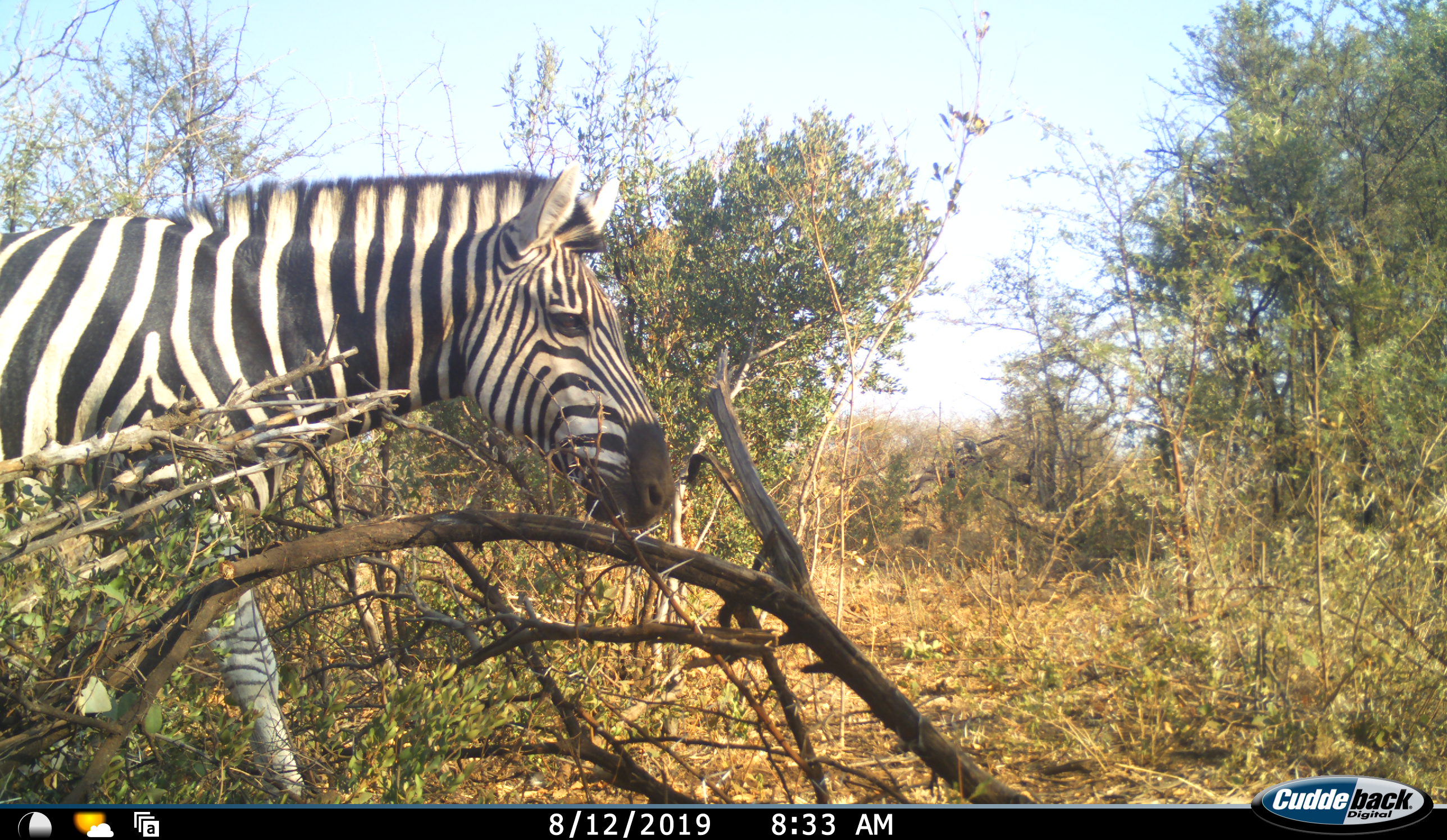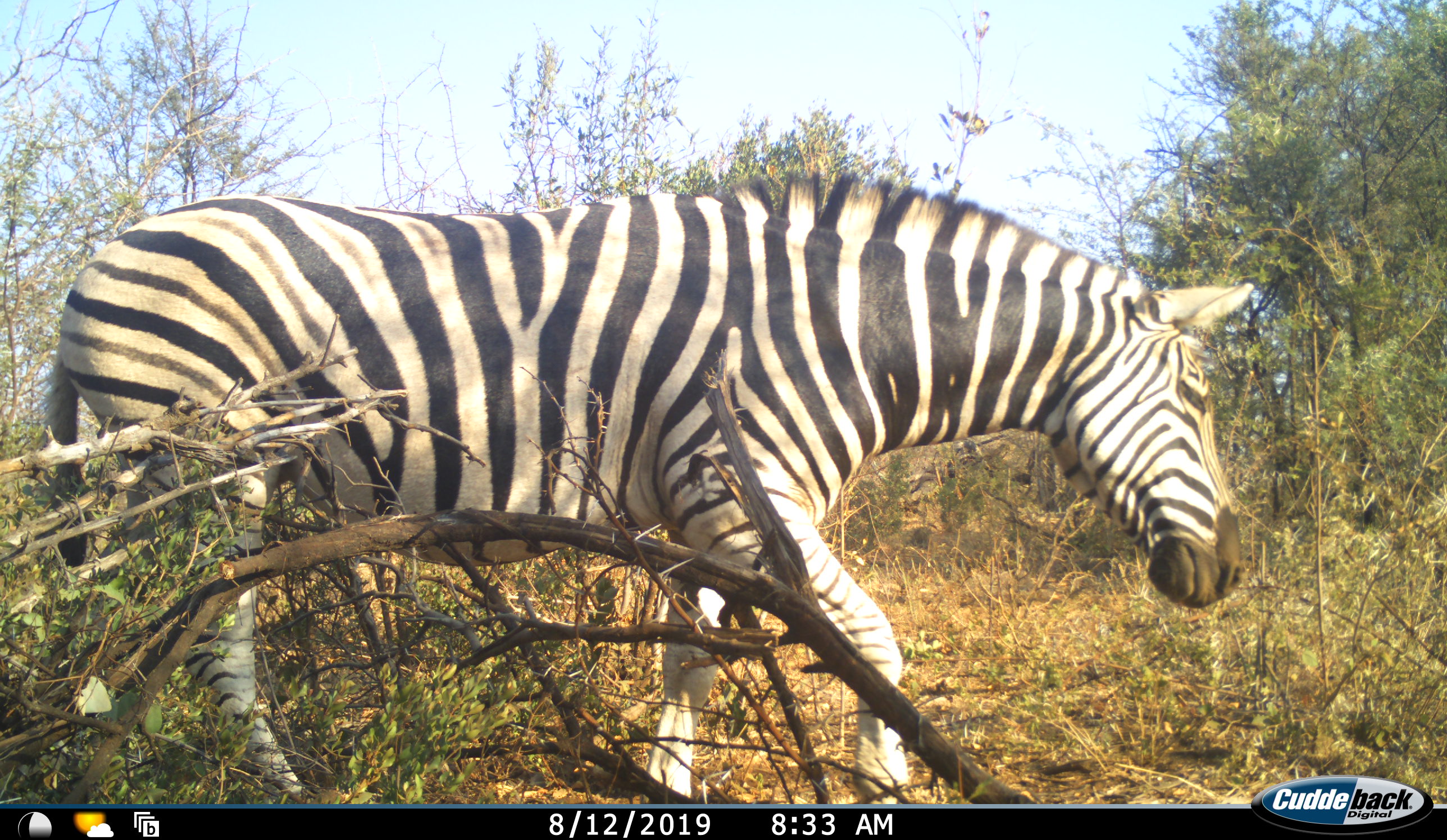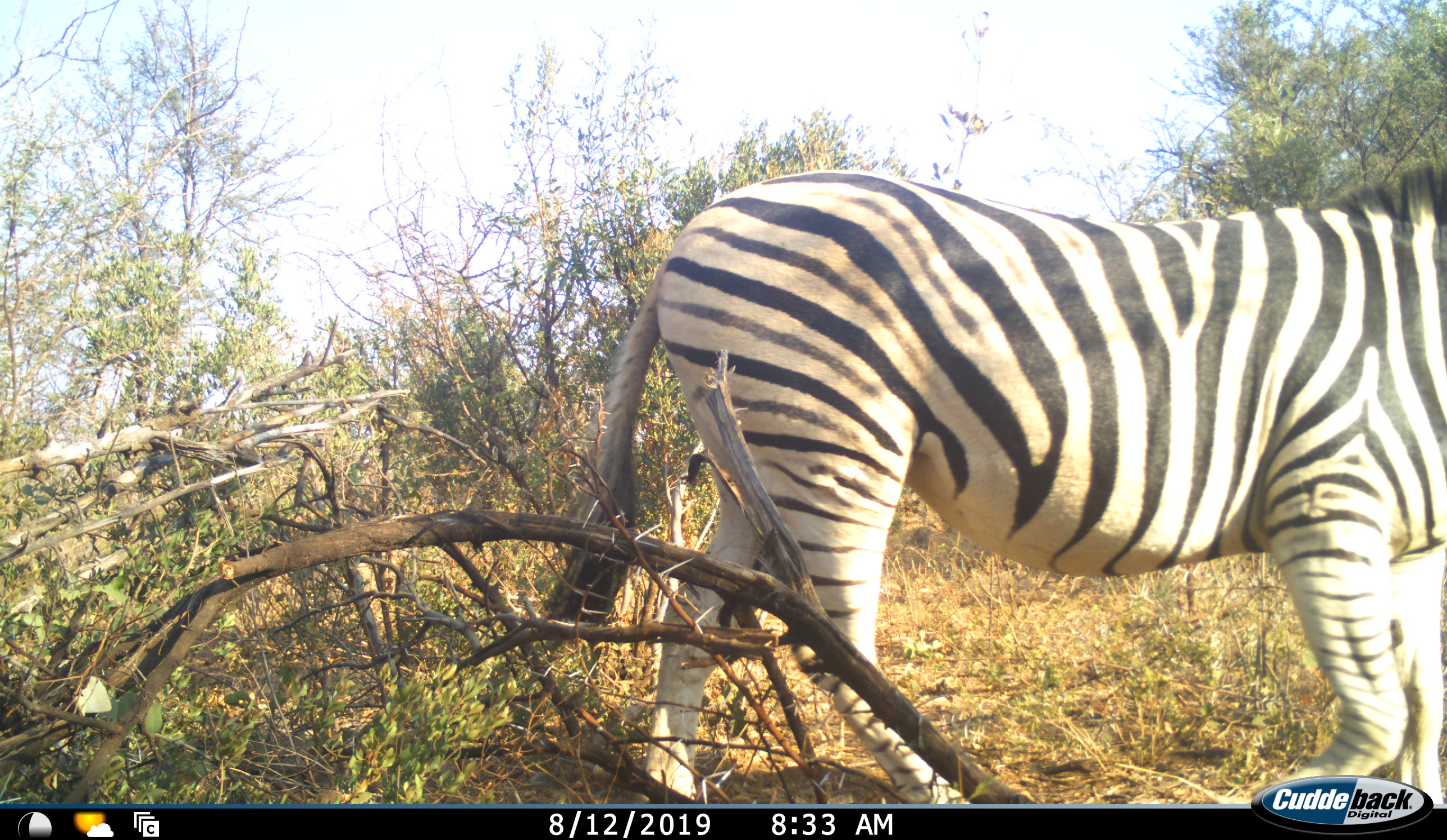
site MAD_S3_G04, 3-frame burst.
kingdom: Animalia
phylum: Chordata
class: Mammalia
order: Perissodactyla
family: Equidae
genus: Equus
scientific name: Equus quagga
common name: plains zebra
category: zebraplains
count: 1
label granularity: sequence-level